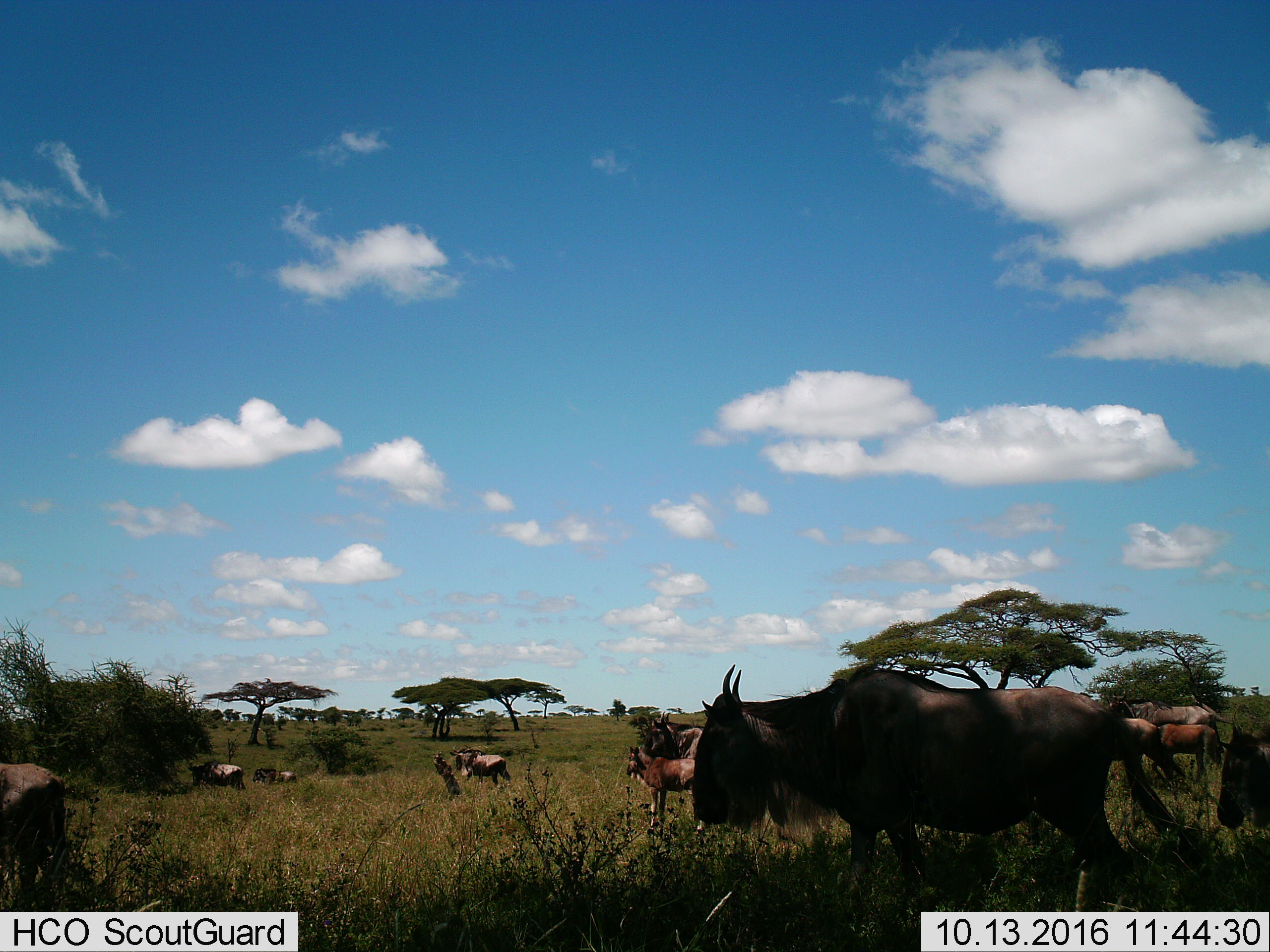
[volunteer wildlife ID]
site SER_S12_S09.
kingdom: Animalia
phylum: Chordata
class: Mammalia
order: Artiodactyla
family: Bovidae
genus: Connochaetes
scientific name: Connochaetes taurinus taurinus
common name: blue wildebeest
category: wildebeestblue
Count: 11-50.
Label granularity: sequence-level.